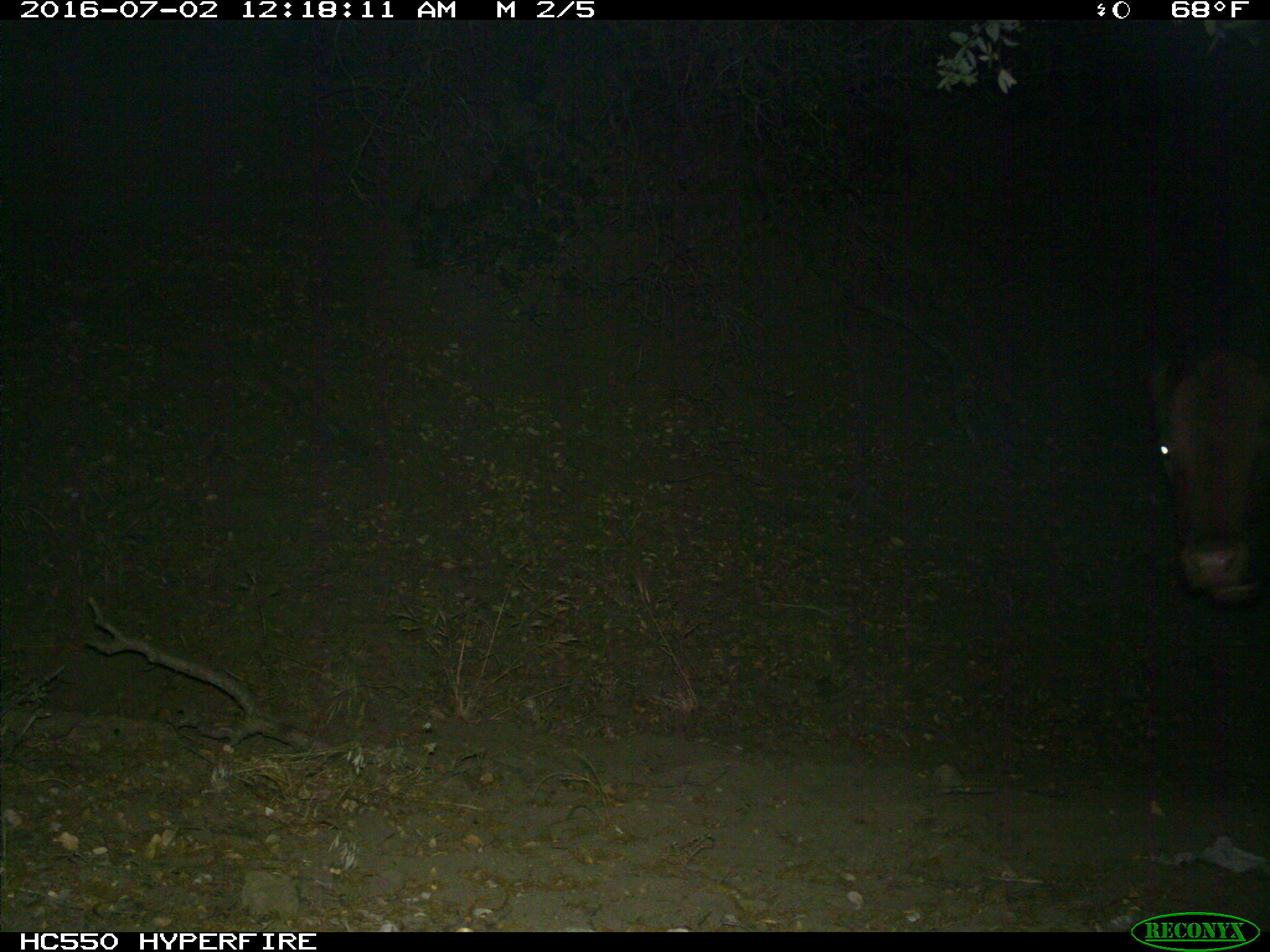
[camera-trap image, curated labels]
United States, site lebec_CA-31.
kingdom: Animalia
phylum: Chordata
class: Mammalia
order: Artiodactyla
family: Bovidae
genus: Bos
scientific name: Bos taurus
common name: domestic cow